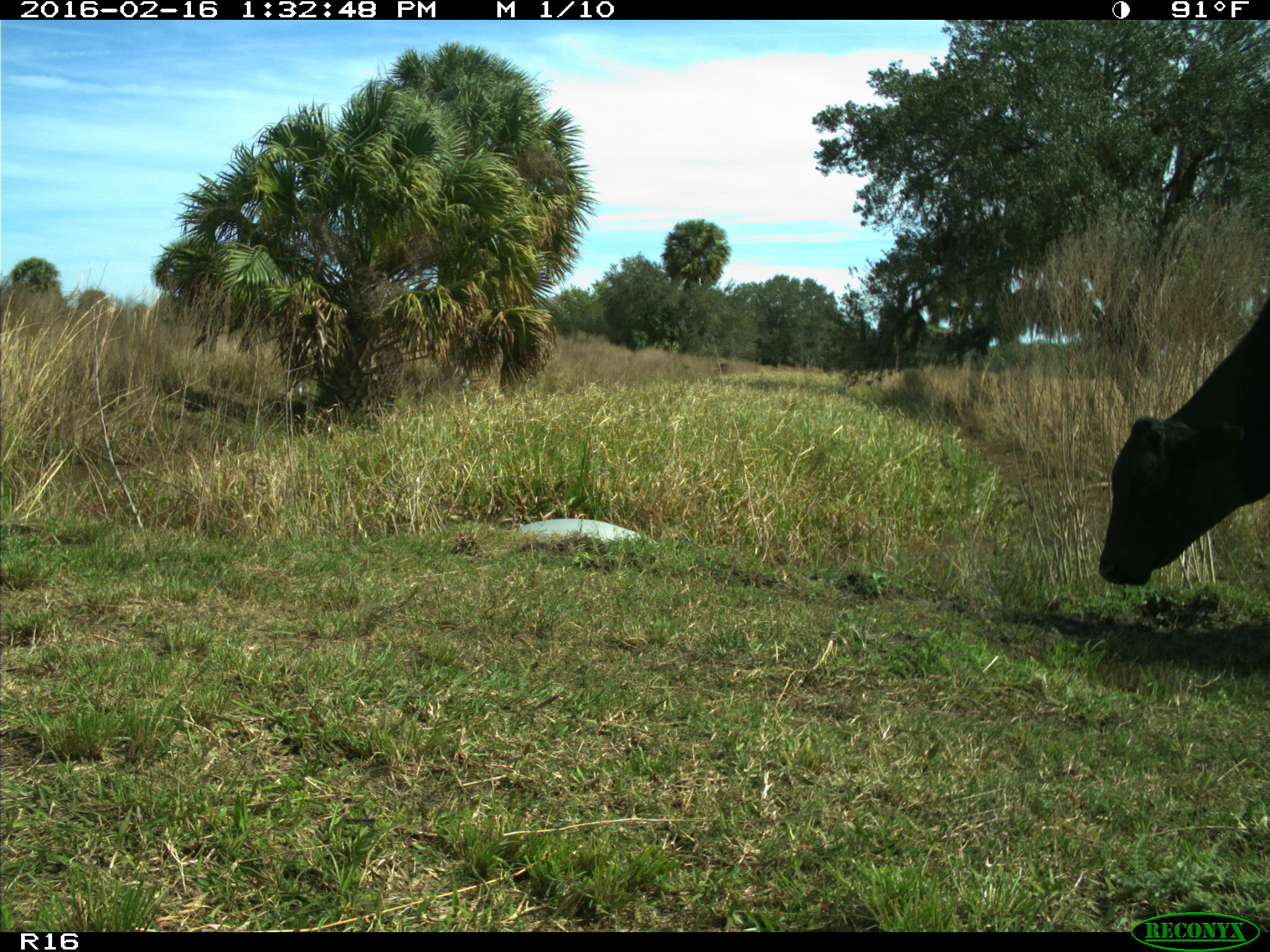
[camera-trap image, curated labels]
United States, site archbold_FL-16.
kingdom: Animalia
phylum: Chordata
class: Mammalia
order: Artiodactyla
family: Bovidae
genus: Bos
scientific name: Bos taurus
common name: domestic cow